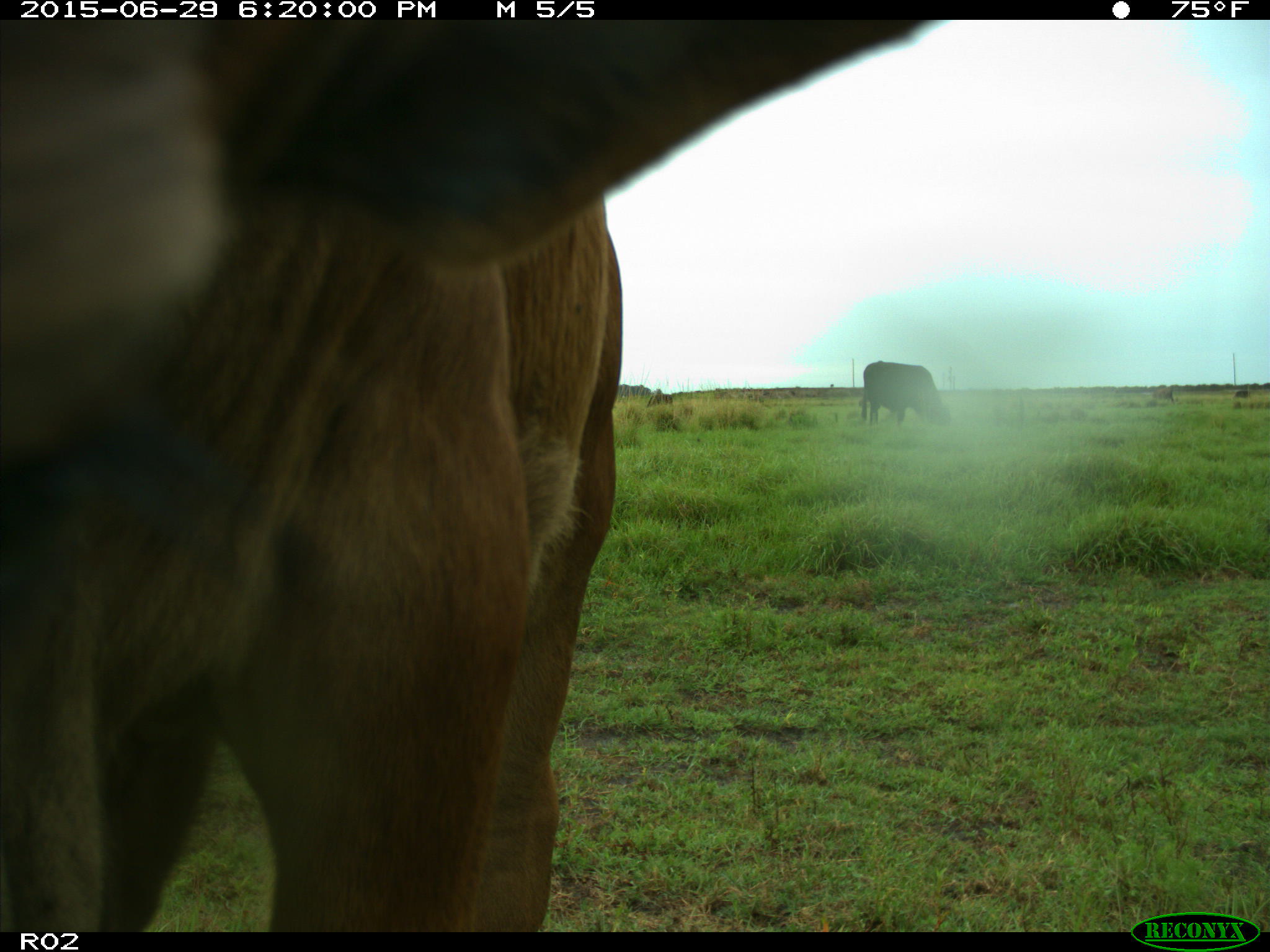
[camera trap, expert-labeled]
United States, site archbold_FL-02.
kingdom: Animalia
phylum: Chordata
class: Mammalia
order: Artiodactyla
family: Bovidae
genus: Bos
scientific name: Bos taurus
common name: domestic cow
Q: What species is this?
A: Bos taurus (domestic cow).